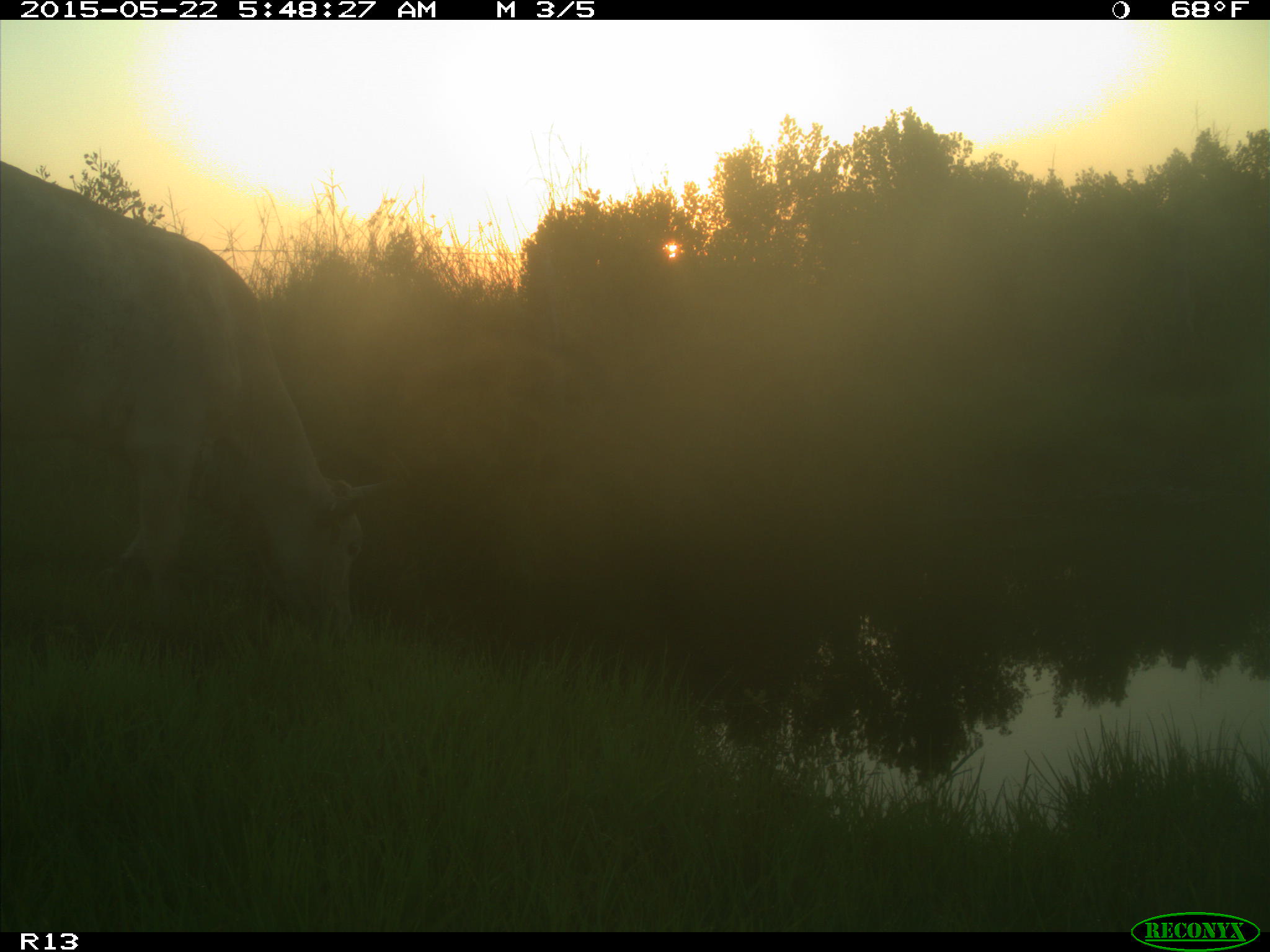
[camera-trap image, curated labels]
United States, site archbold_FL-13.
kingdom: Animalia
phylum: Chordata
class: Mammalia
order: Artiodactyla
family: Bovidae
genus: Bos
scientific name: Bos taurus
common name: domestic cow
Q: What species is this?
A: Bos taurus (domestic cow).